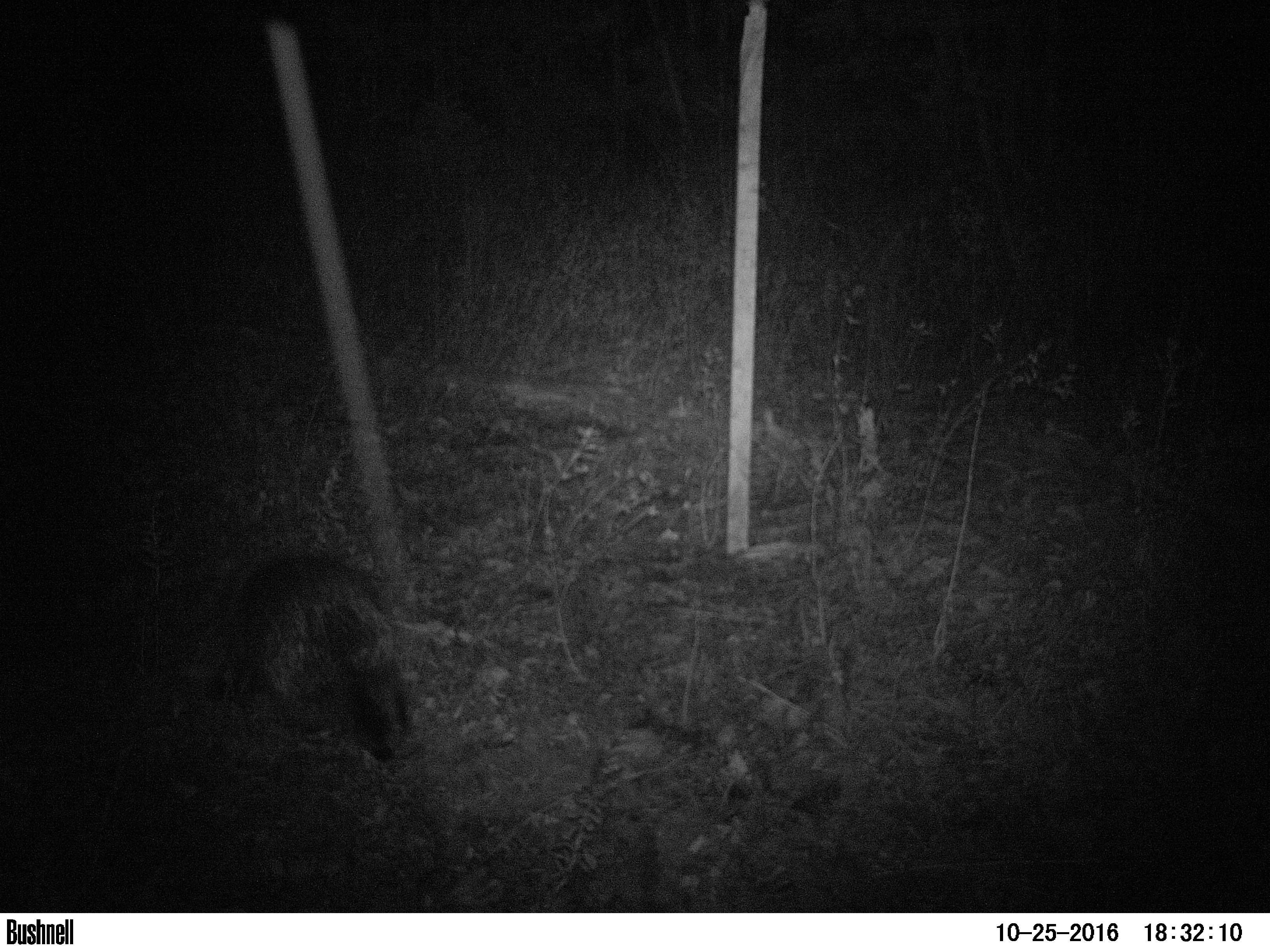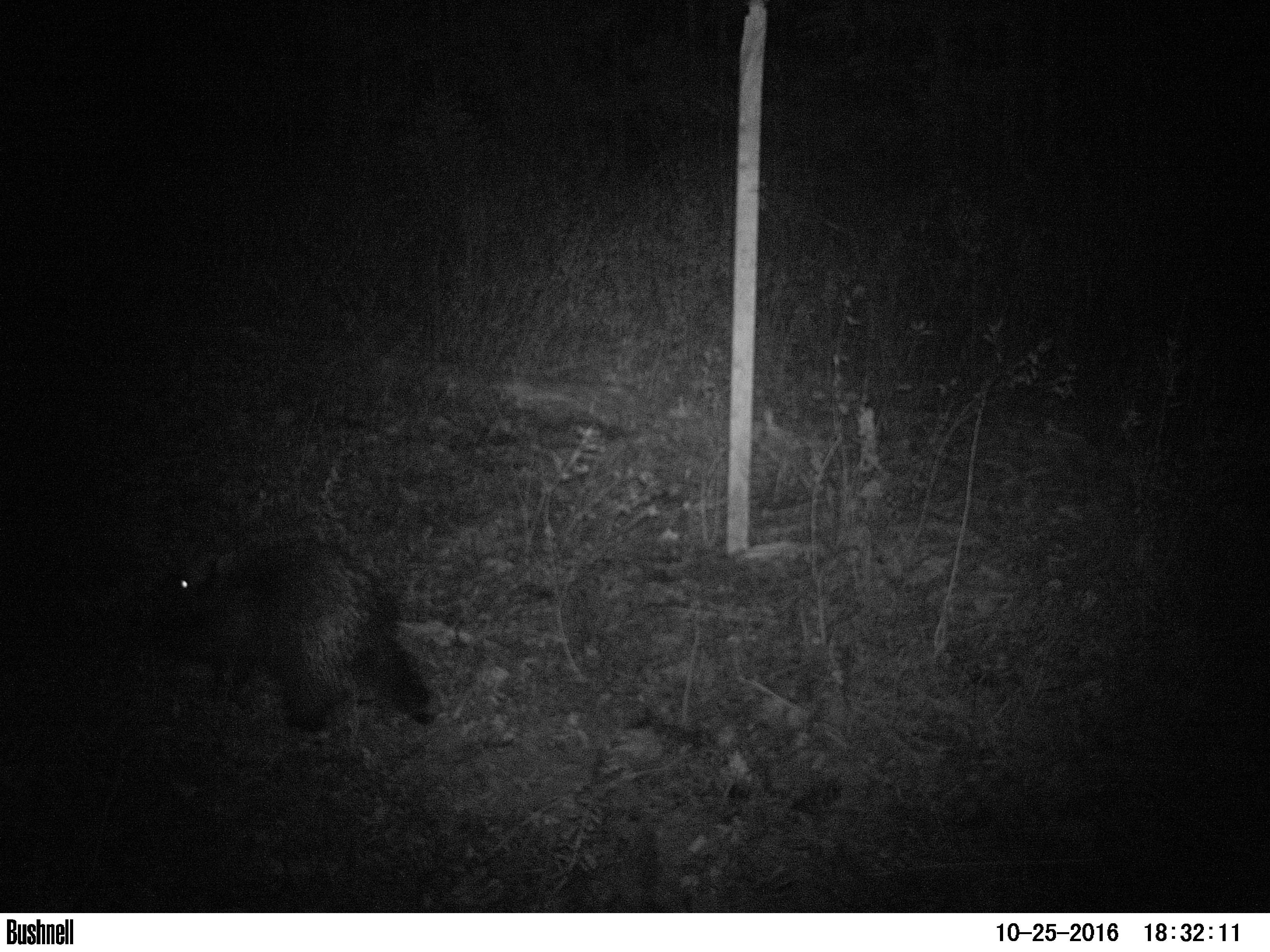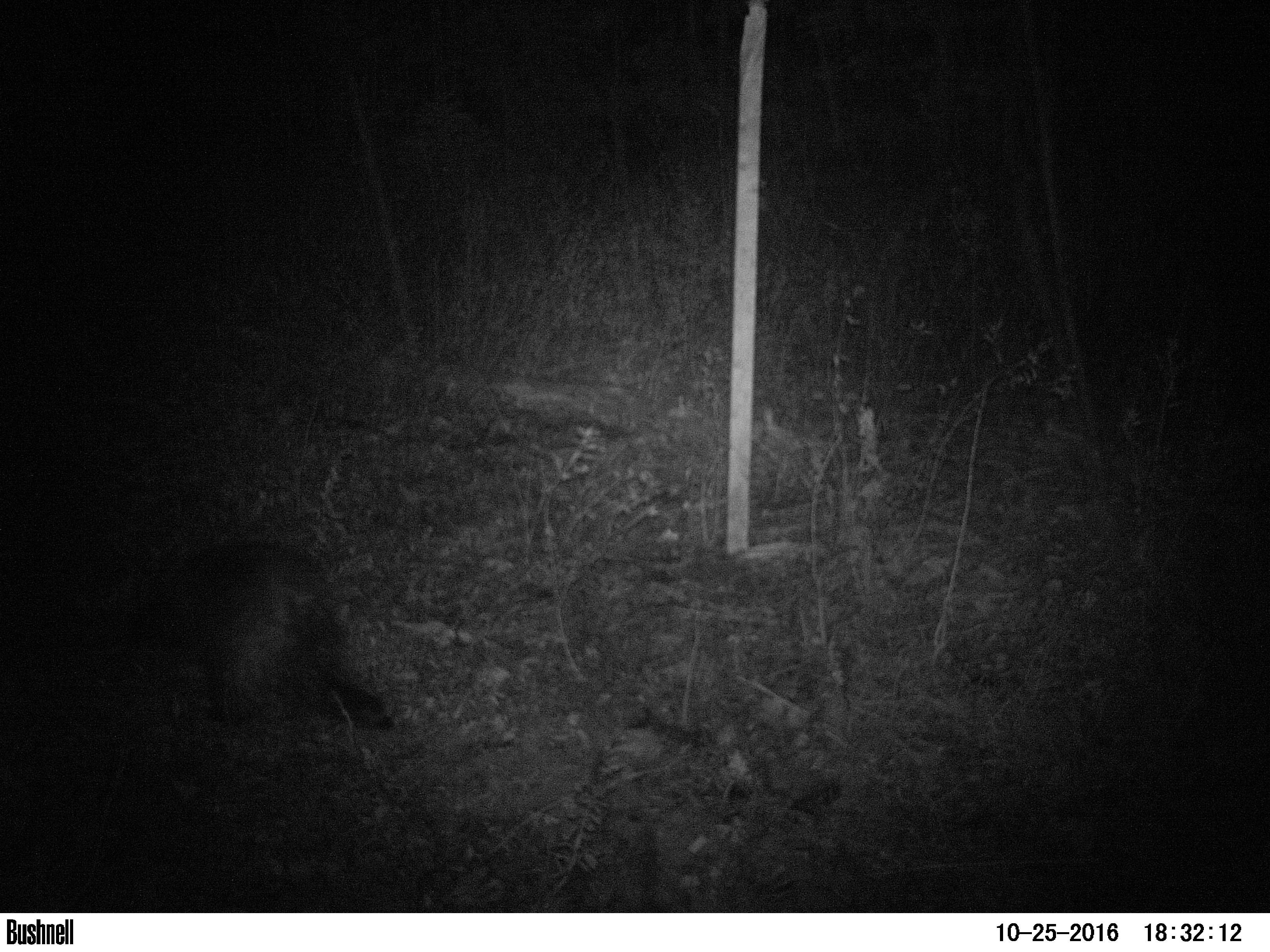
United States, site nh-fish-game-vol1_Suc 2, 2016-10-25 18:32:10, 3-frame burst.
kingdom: Animalia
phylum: Chordata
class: Mammalia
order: Rodentia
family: Erethizontidae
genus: Erethizon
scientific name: Erethizon dorsatum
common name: porcupine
Porcupine (Erethizon dorsatum).